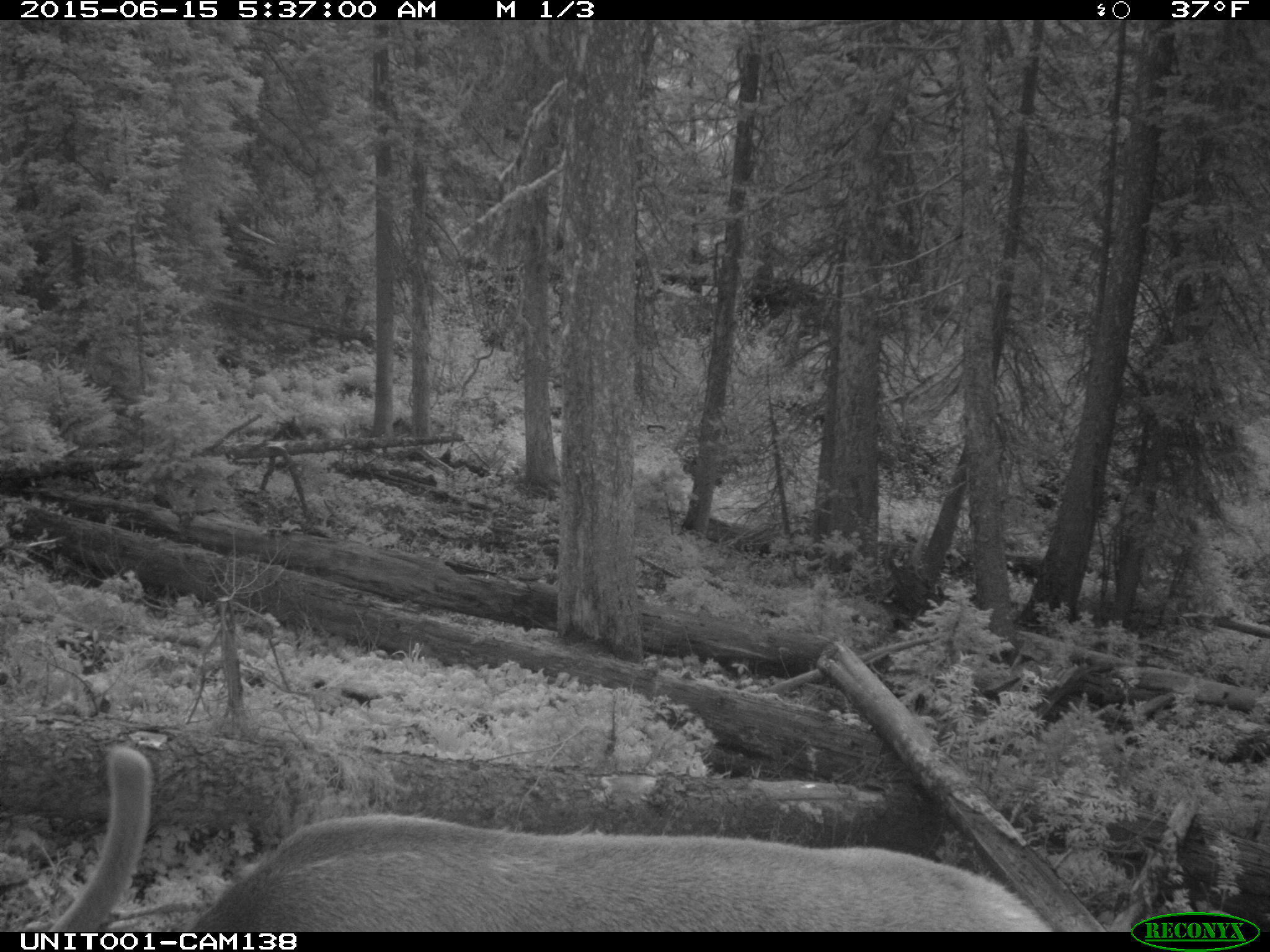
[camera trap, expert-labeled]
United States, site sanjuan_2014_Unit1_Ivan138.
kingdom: Animalia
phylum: Chordata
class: Mammalia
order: Artiodactyla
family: Cervidae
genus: Cervus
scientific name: Cervus elaphus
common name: red deer